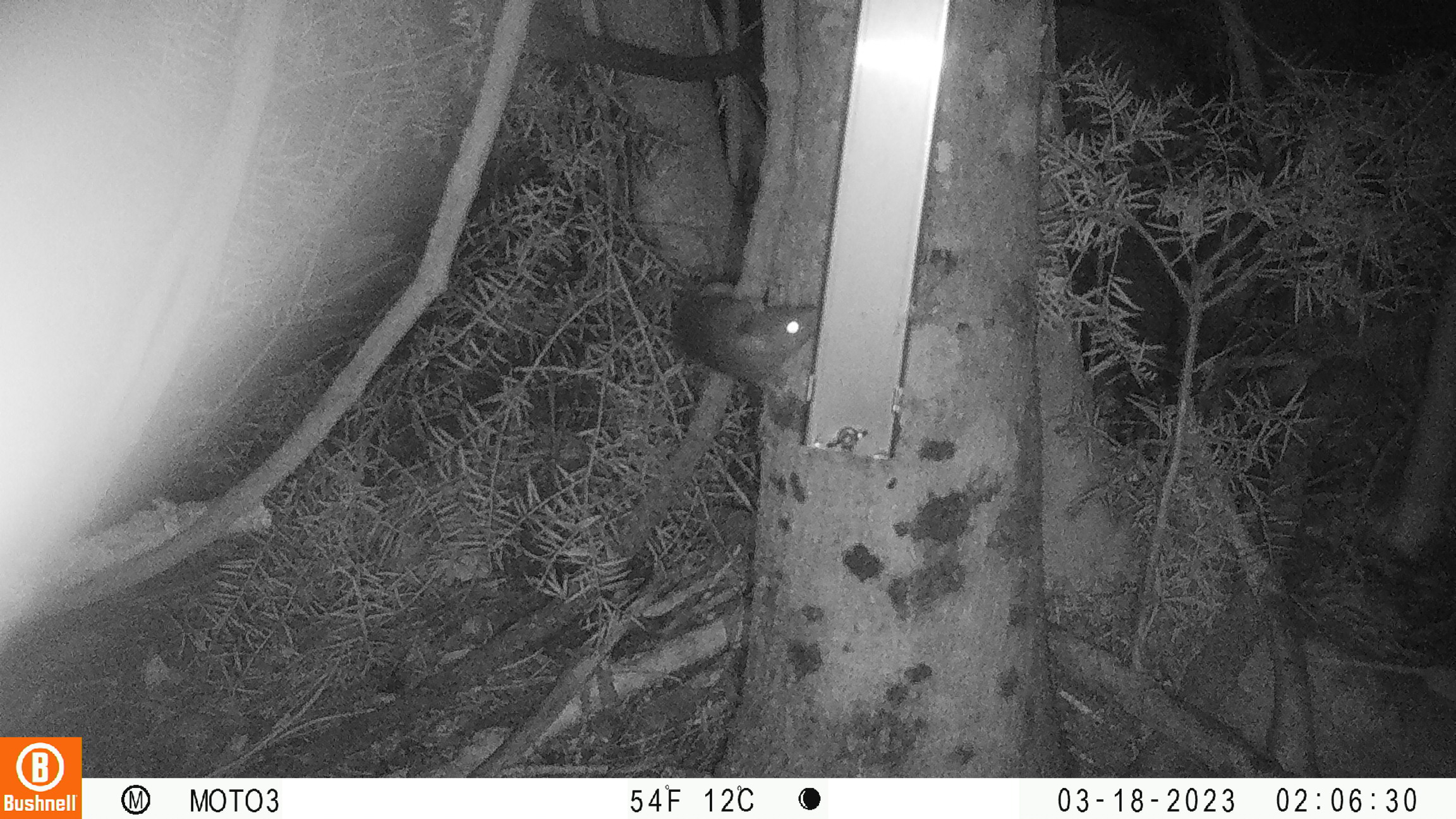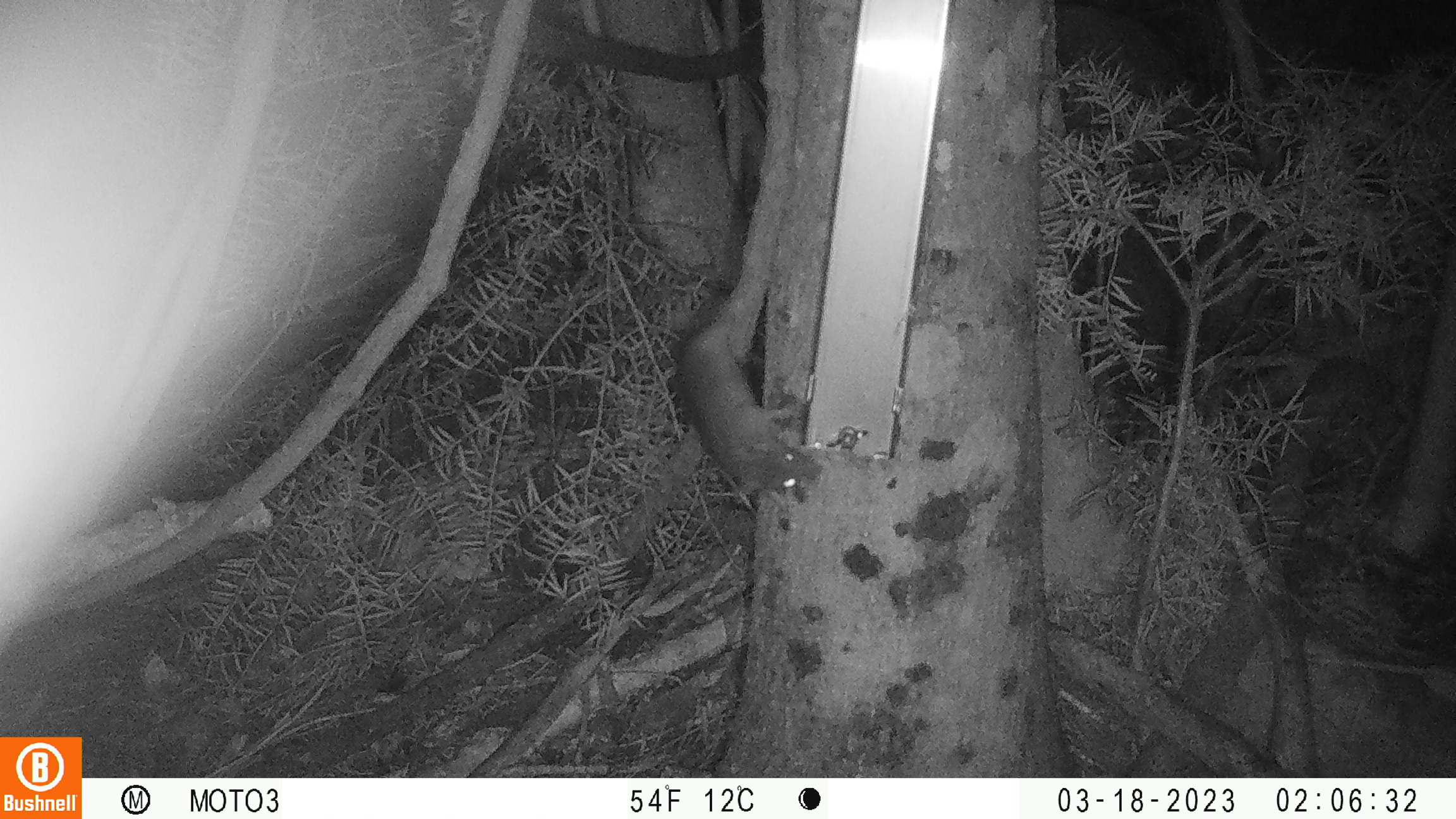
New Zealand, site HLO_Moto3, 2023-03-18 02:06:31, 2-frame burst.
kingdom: Animalia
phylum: Chordata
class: Mammalia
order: Rodentia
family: Muridae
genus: Rattus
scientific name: Rattus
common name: rat